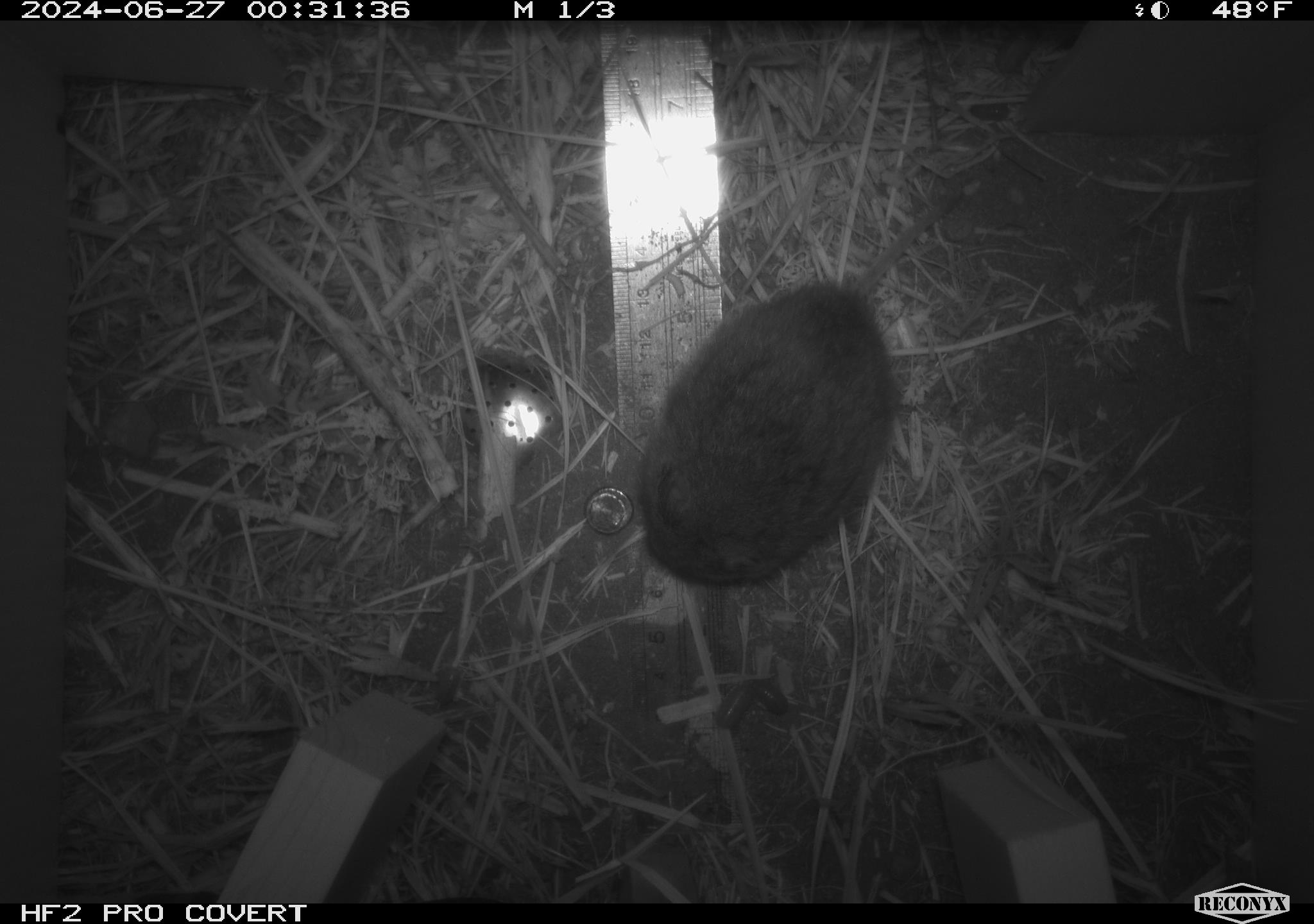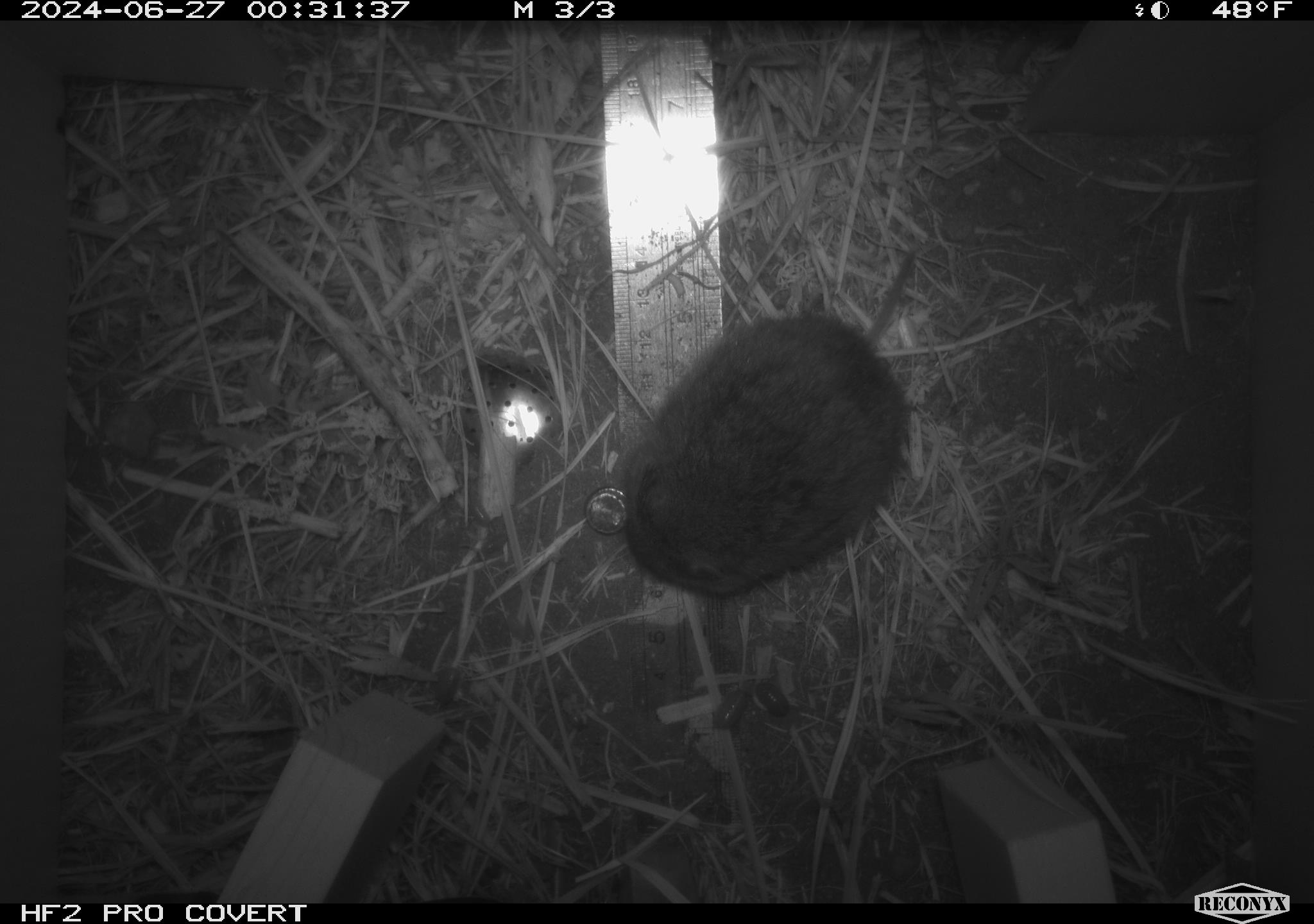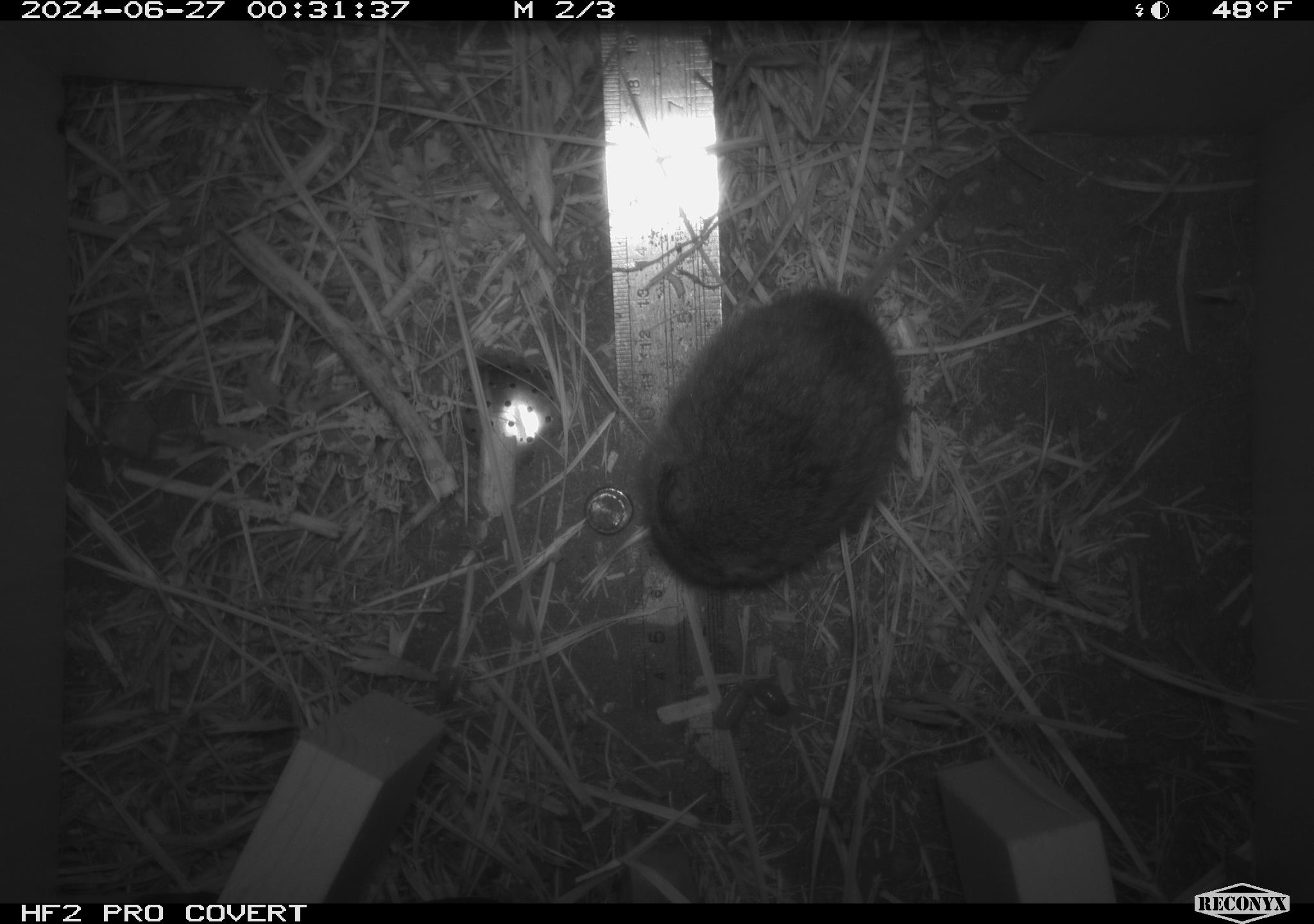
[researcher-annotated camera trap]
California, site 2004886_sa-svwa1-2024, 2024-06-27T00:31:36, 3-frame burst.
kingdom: Animalia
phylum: Chordata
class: Mammalia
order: Rodentia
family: Cricetidae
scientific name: Arvicolinae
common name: voles, lemmings, and muskrats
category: arvicolinae subfamily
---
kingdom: Animalia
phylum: Arthropoda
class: Malacostraca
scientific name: Malacostraca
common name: amphipods, crabs, isopods, krill, lobsters and shrimps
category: malacostracan